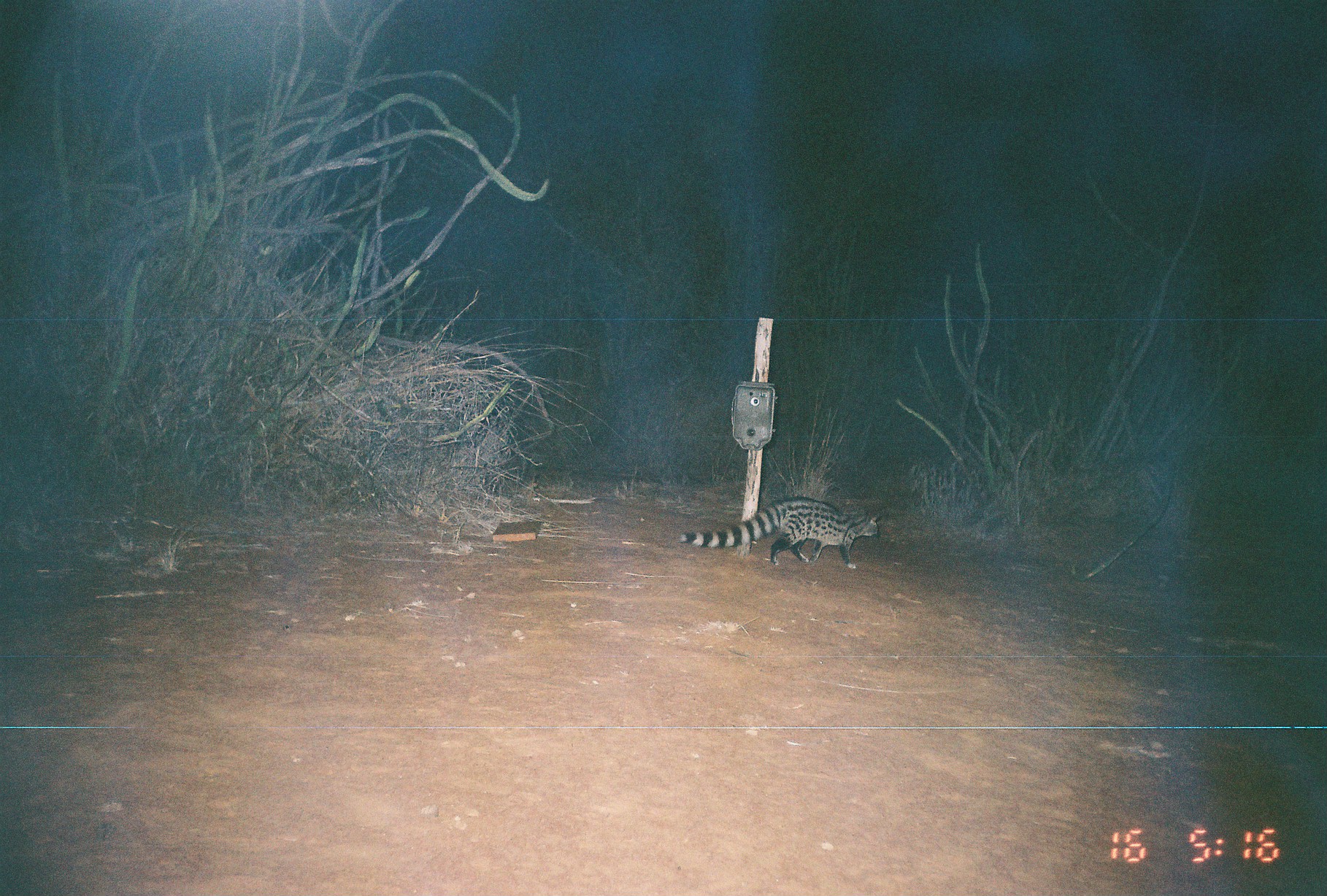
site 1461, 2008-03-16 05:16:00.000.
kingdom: Animalia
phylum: Chordata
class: Mammalia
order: Carnivora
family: Viverridae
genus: Genetta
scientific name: Genetta genetta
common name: northern small-spotted genet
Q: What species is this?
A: Genetta genetta (northern small-spotted genet).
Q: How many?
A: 1.